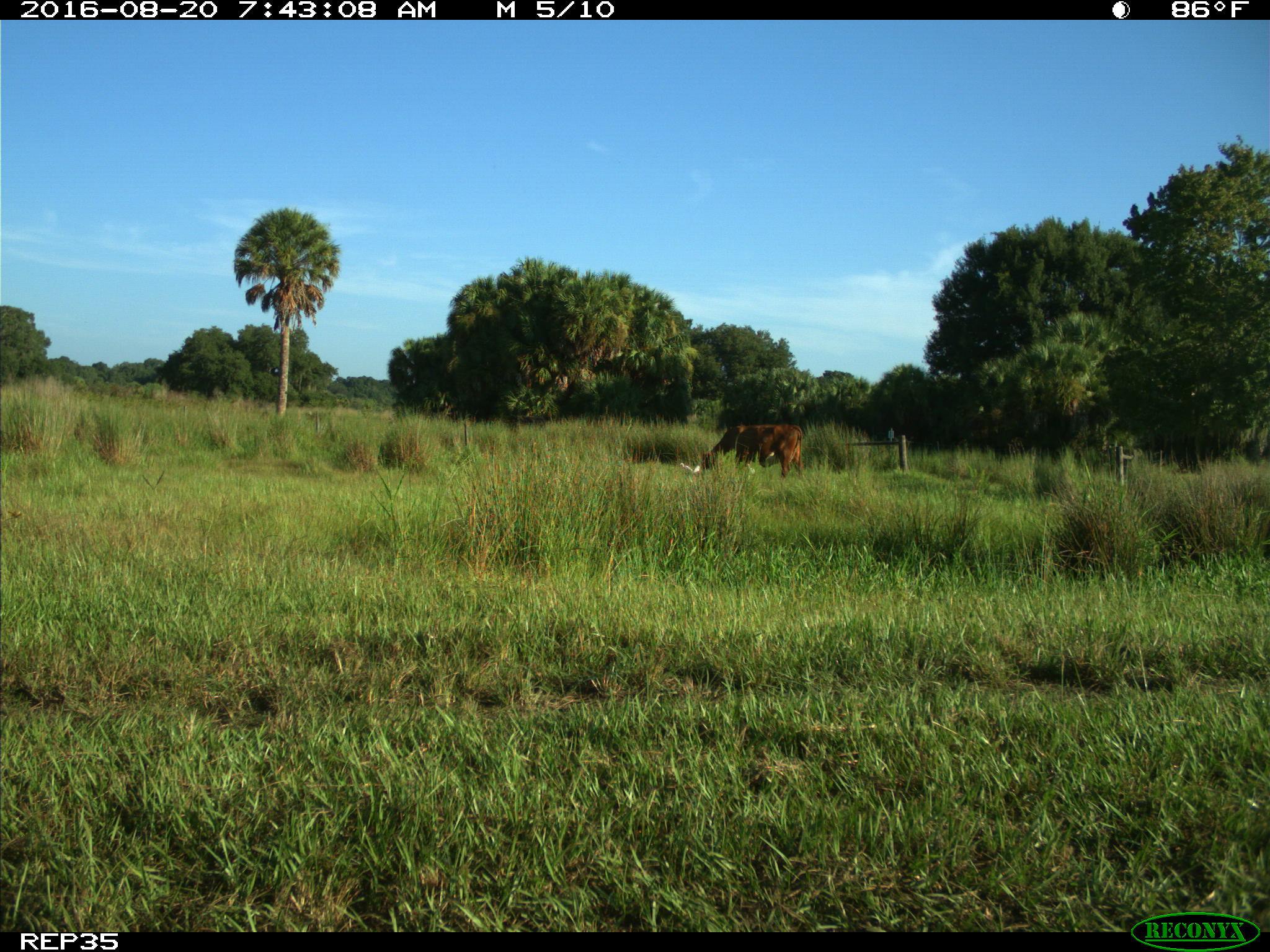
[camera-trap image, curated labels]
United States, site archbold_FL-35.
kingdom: Animalia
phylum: Chordata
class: Mammalia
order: Artiodactyla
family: Bovidae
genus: Bos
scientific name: Bos taurus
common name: domestic cow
Bos taurus (domestic cow).